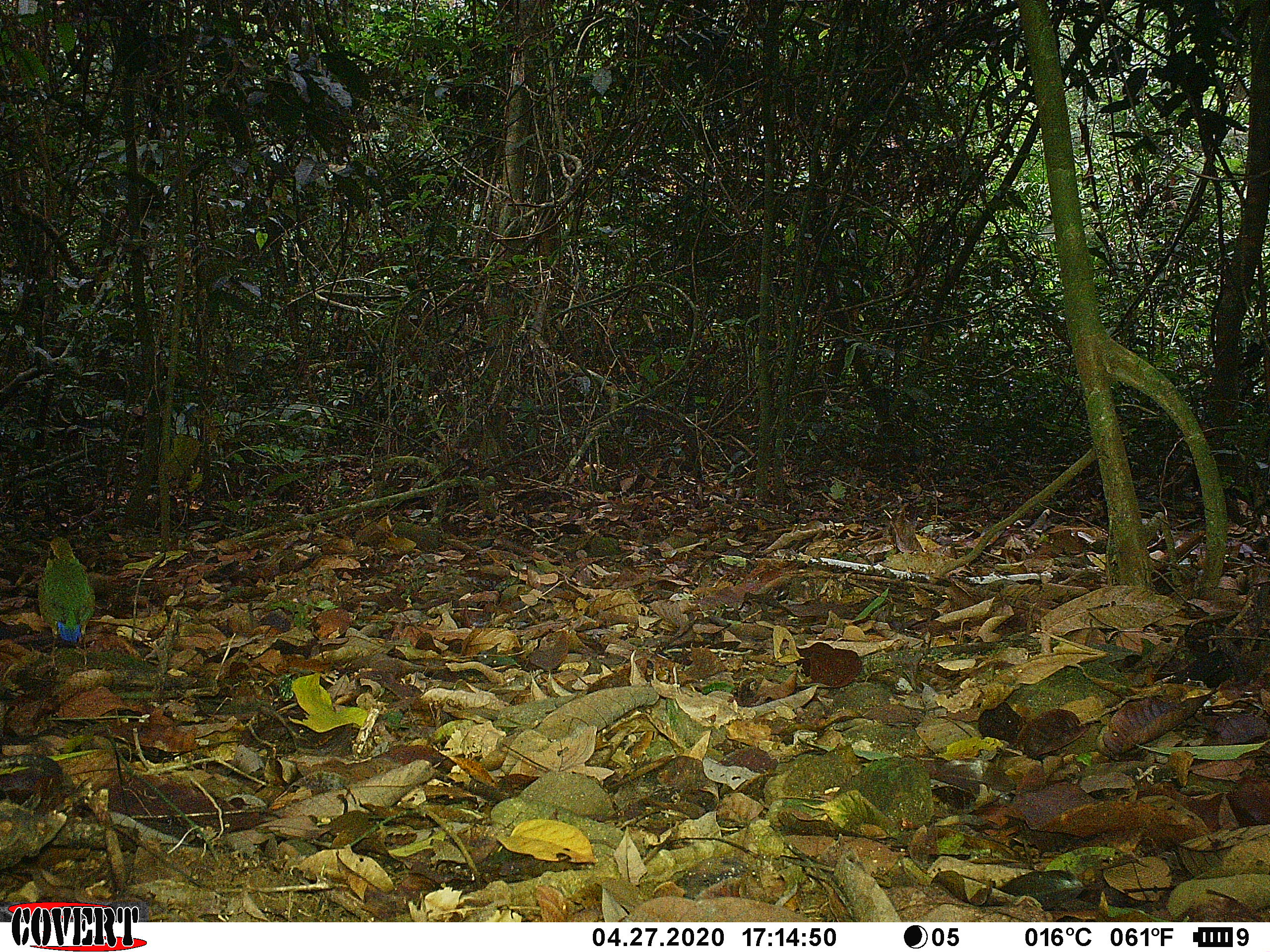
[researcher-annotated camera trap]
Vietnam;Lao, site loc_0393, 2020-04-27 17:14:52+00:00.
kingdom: Animalia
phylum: Chordata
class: Aves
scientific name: Aves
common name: bird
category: unidentified bird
Unidentified bird (bird) (Aves). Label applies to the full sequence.